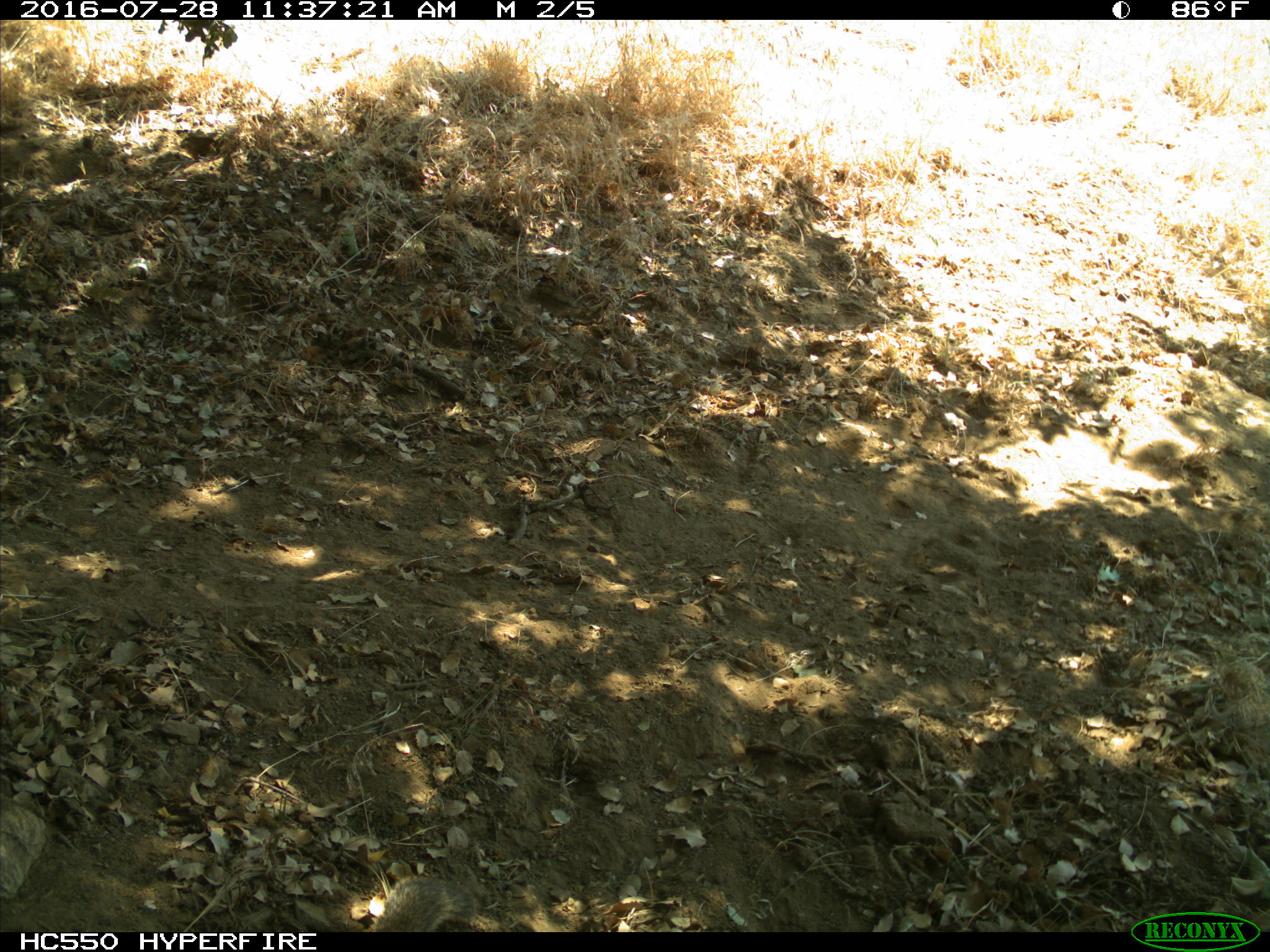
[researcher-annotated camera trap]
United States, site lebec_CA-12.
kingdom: Animalia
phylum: Chordata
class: Mammalia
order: Rodentia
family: Sciuridae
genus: Otospermophilus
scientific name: Otospermophilus beecheyi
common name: california ground squirrel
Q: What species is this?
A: Otospermophilus beecheyi (california ground squirrel).